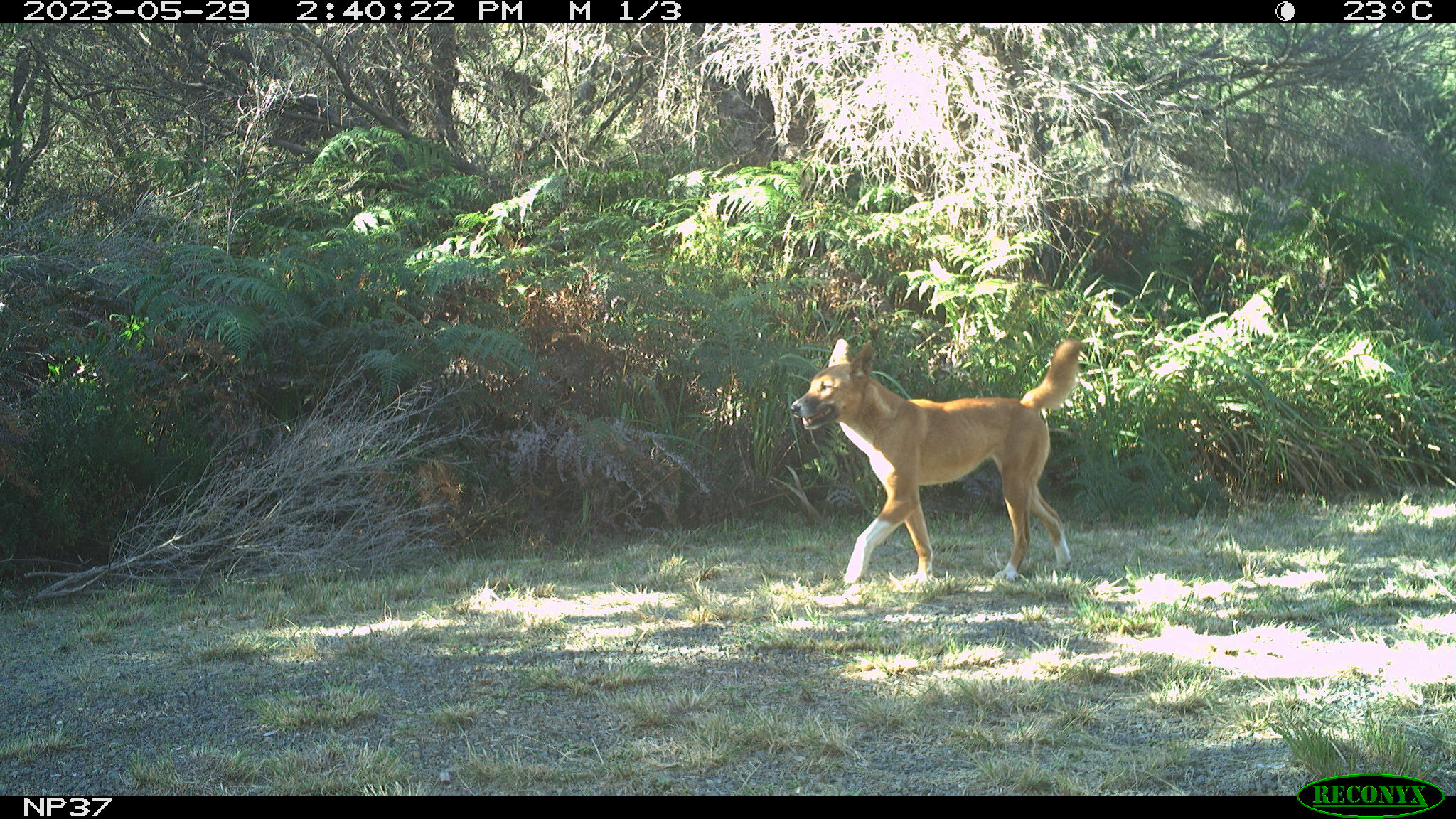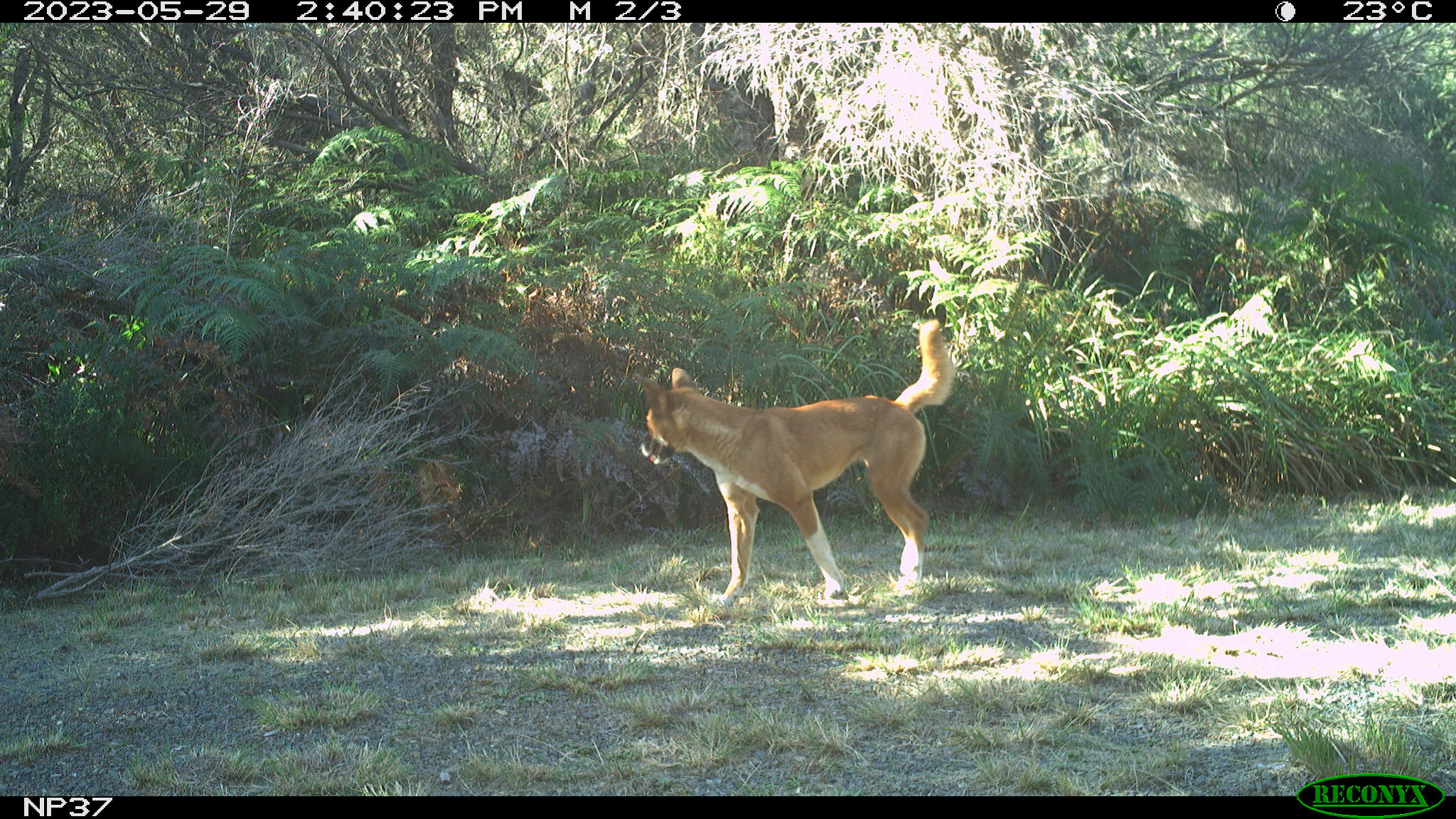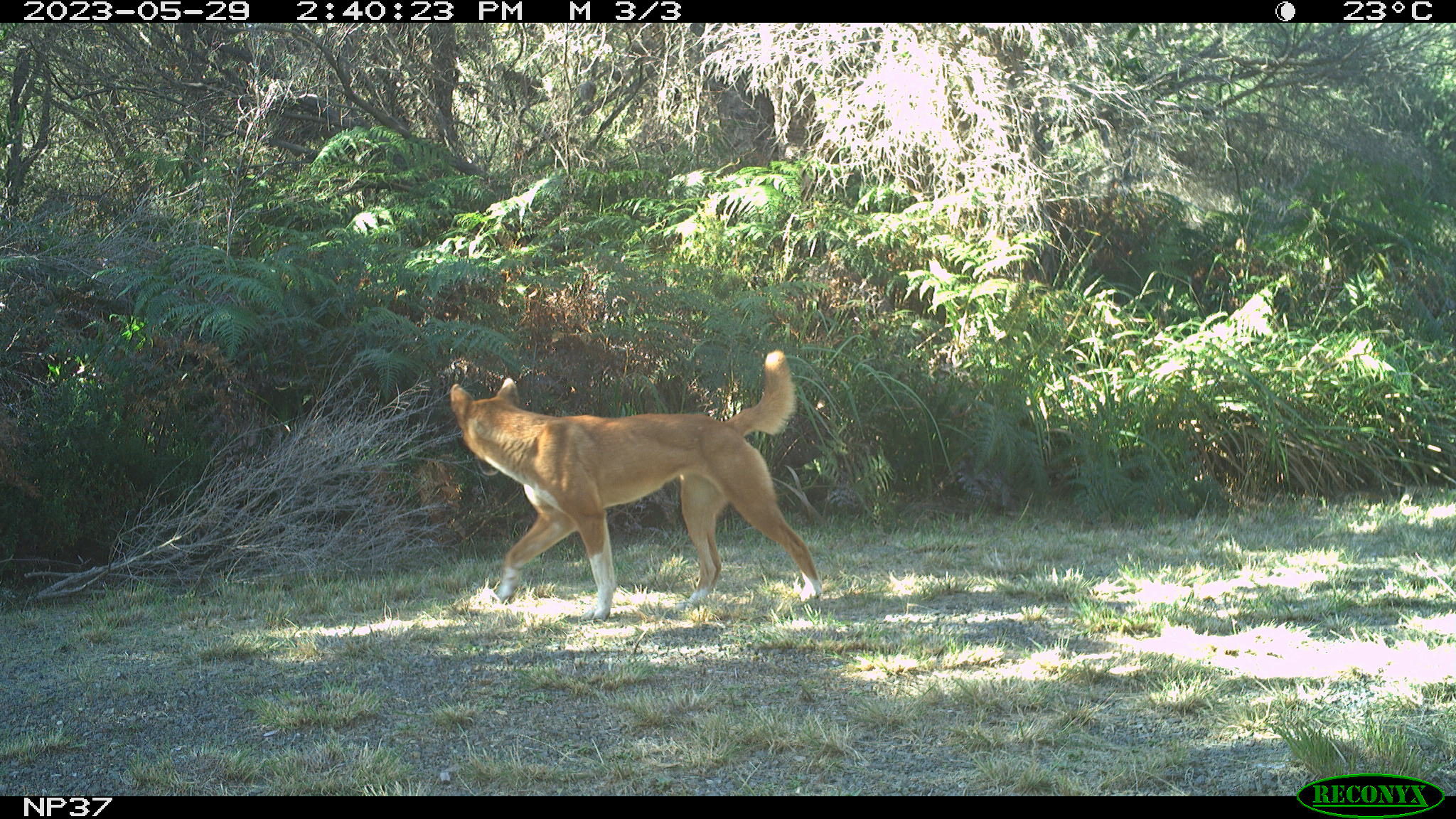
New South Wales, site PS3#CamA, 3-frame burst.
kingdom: Animalia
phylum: Chordata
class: Mammalia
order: Carnivora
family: Canidae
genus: Canis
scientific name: Canis familiaris dingo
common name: dingo